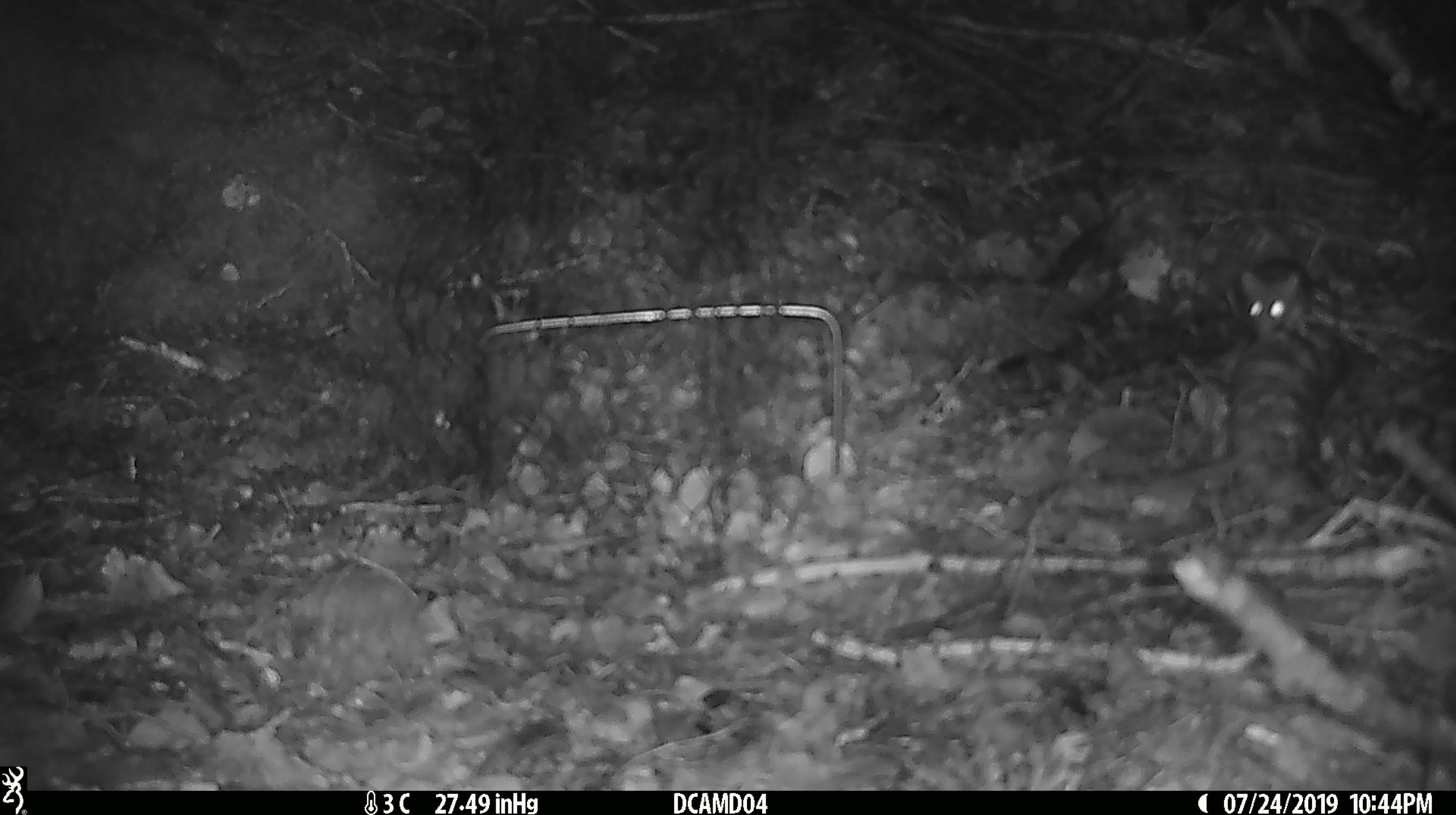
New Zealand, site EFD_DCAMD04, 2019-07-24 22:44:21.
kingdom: Animalia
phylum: Chordata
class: Mammalia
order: Rodentia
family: Muridae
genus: Mus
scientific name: Mus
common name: mouse